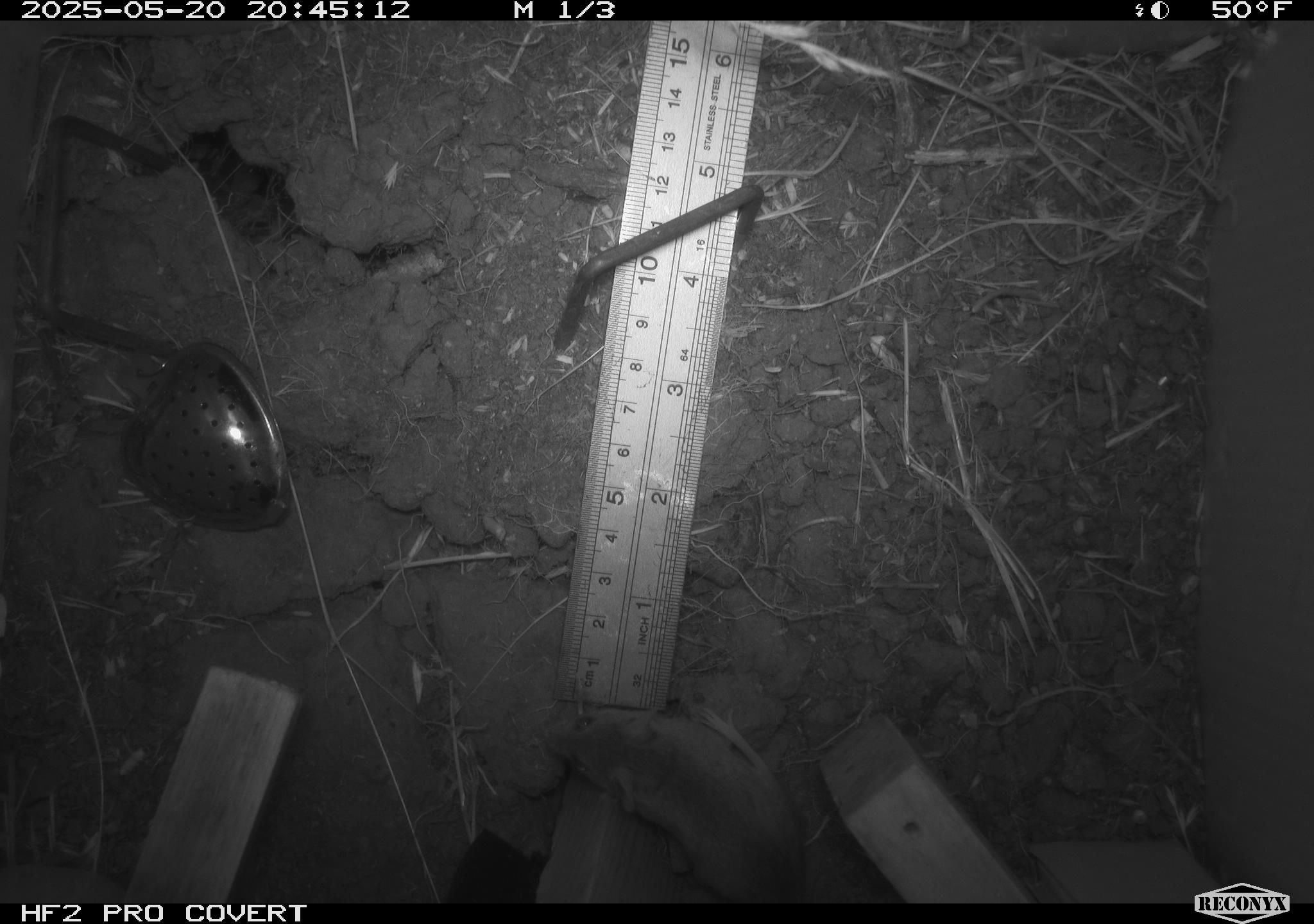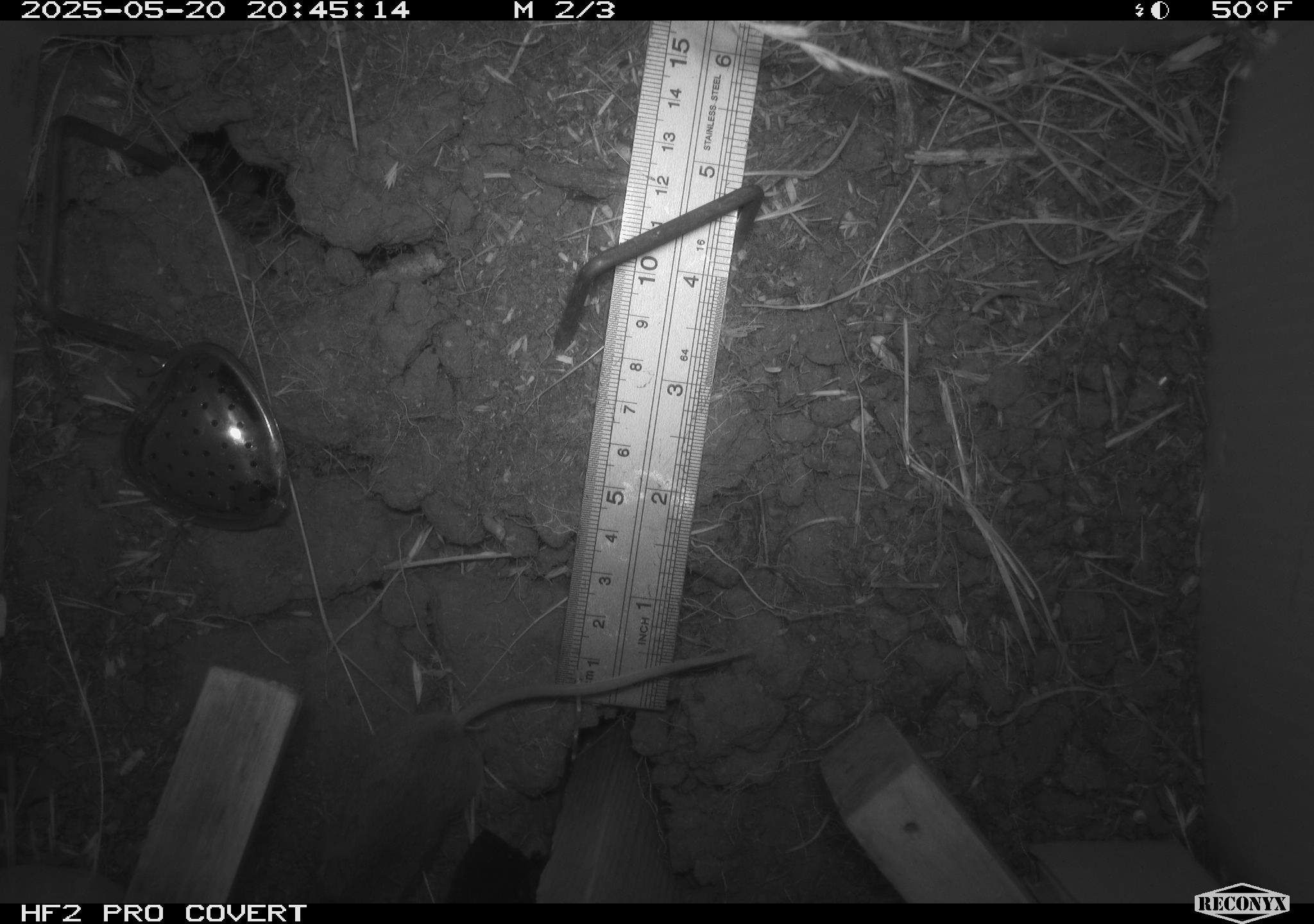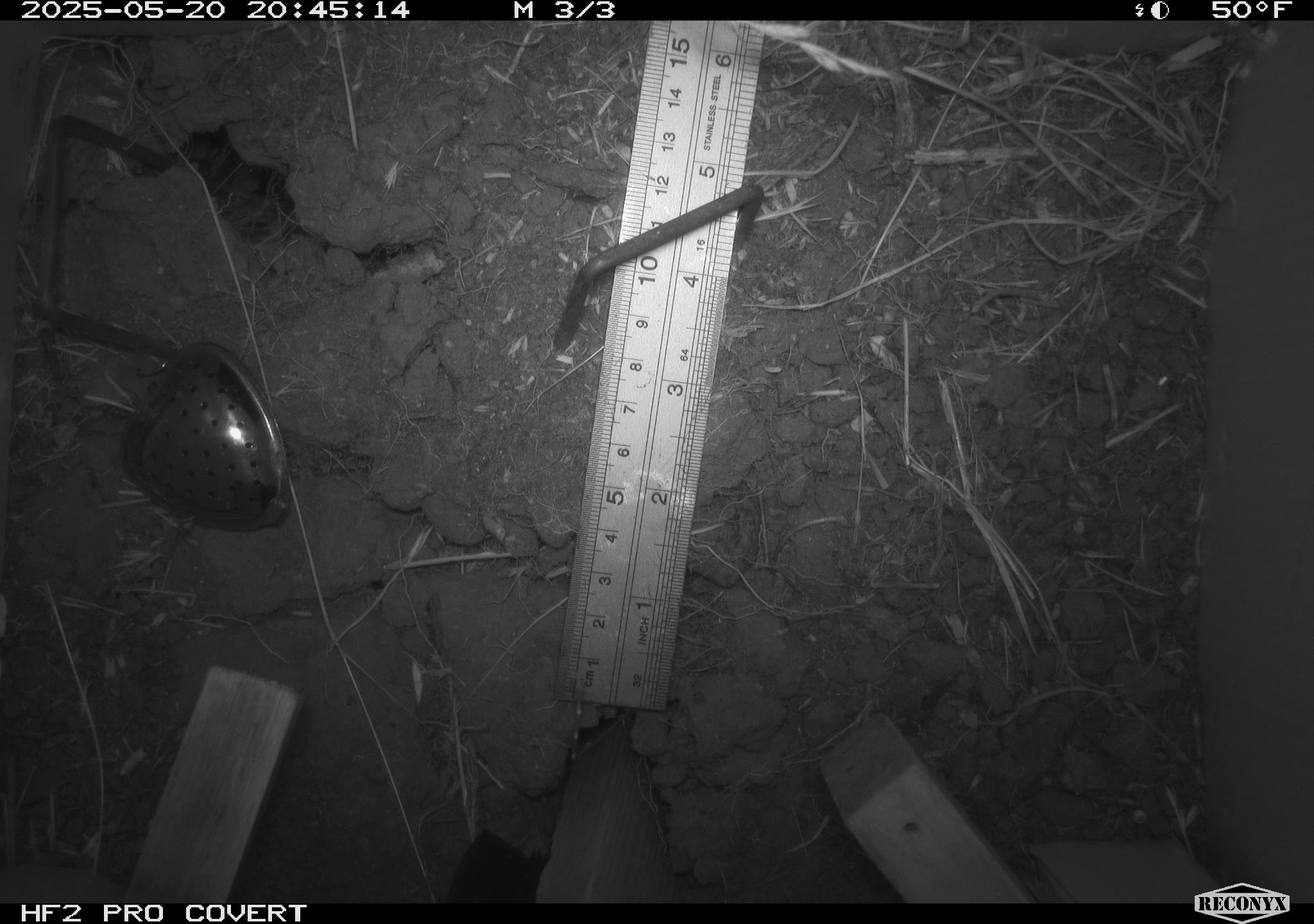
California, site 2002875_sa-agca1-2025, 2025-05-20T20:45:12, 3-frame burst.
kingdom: Animalia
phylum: Chordata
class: Mammalia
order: Rodentia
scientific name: Rodentia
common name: mouse species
Mouse species (Rodentia).